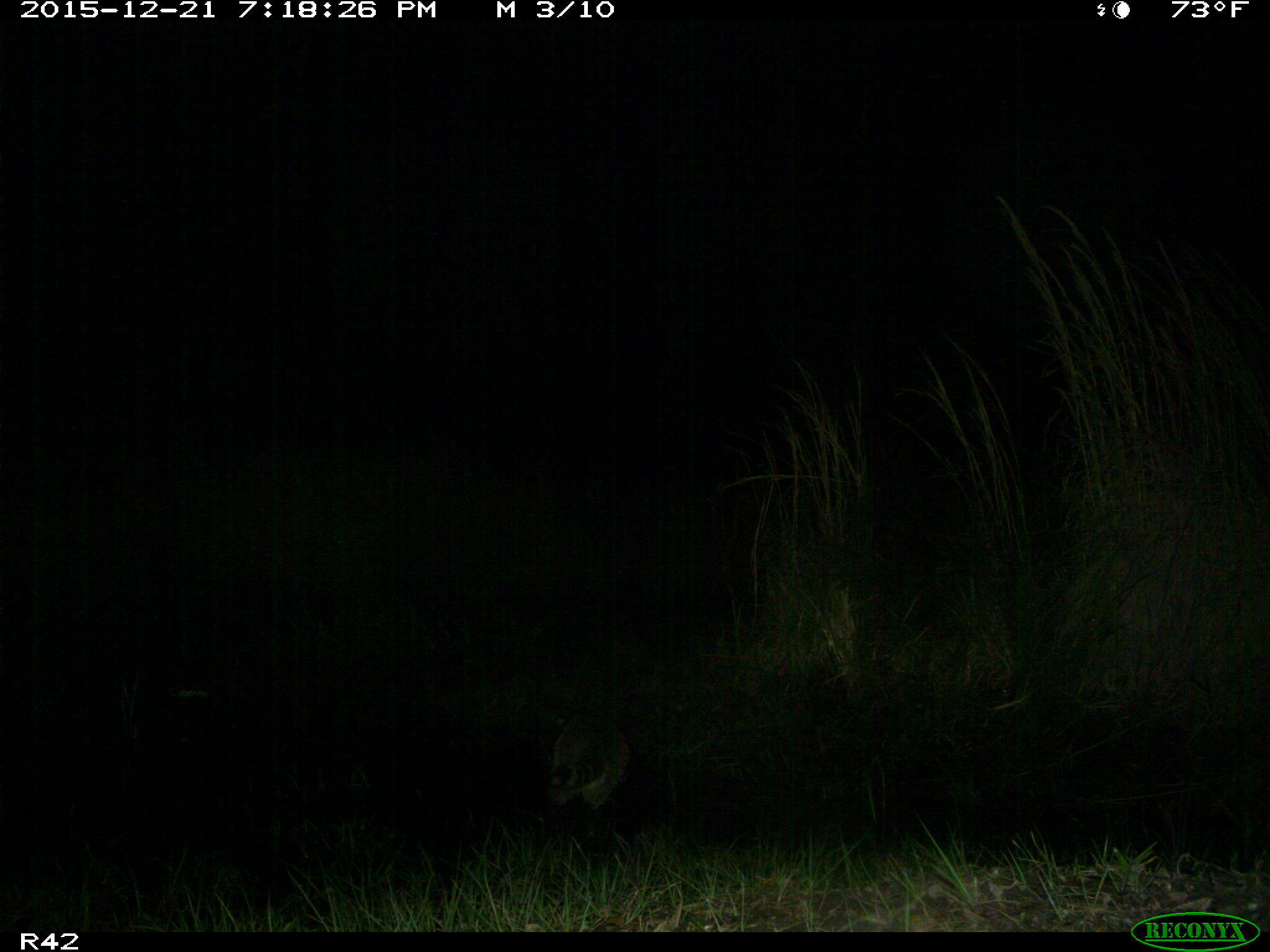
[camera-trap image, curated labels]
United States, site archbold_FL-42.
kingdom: Animalia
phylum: Chordata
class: Mammalia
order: Carnivora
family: Procyonidae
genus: Procyon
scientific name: Procyon lotor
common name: common raccoon